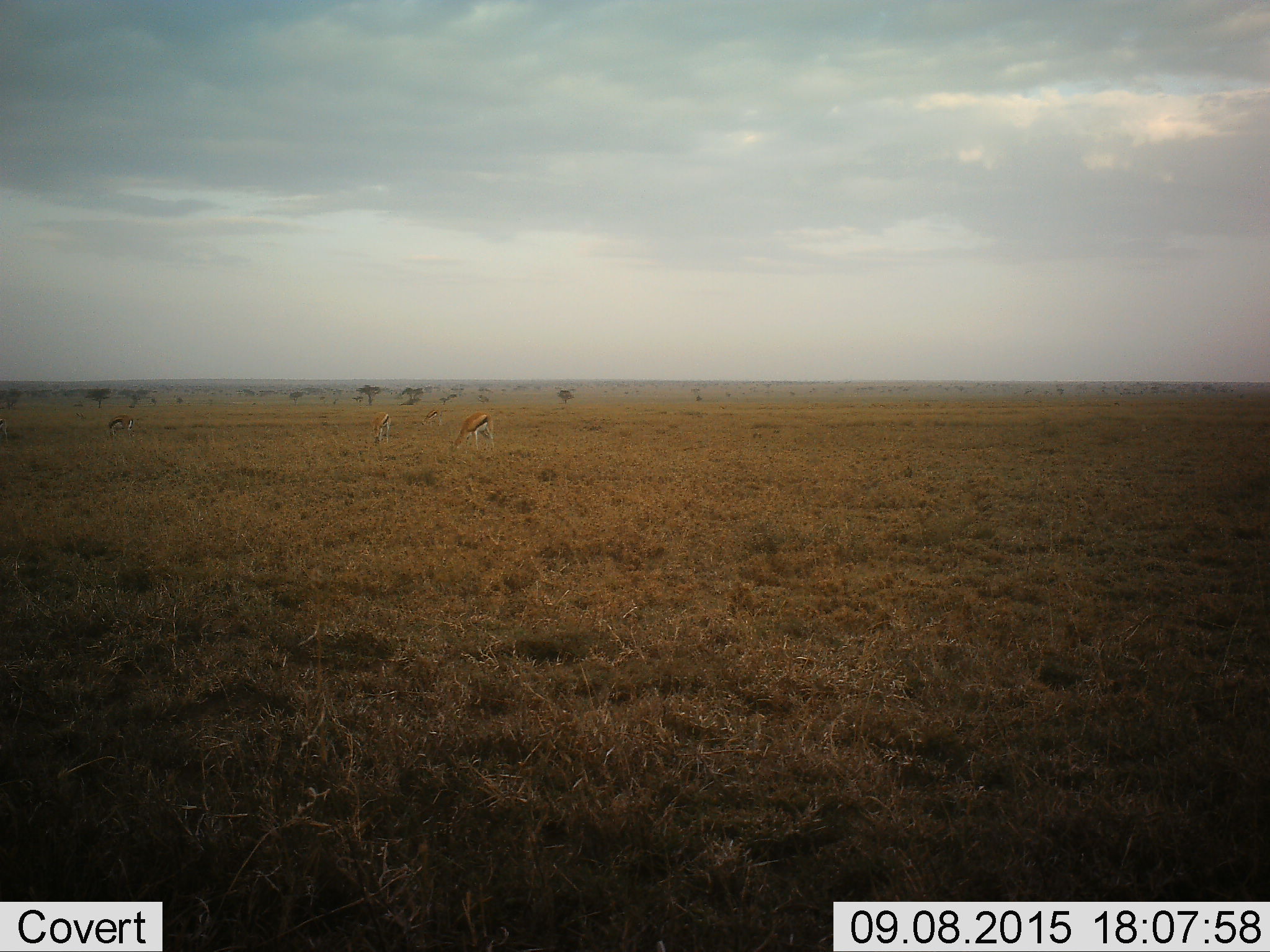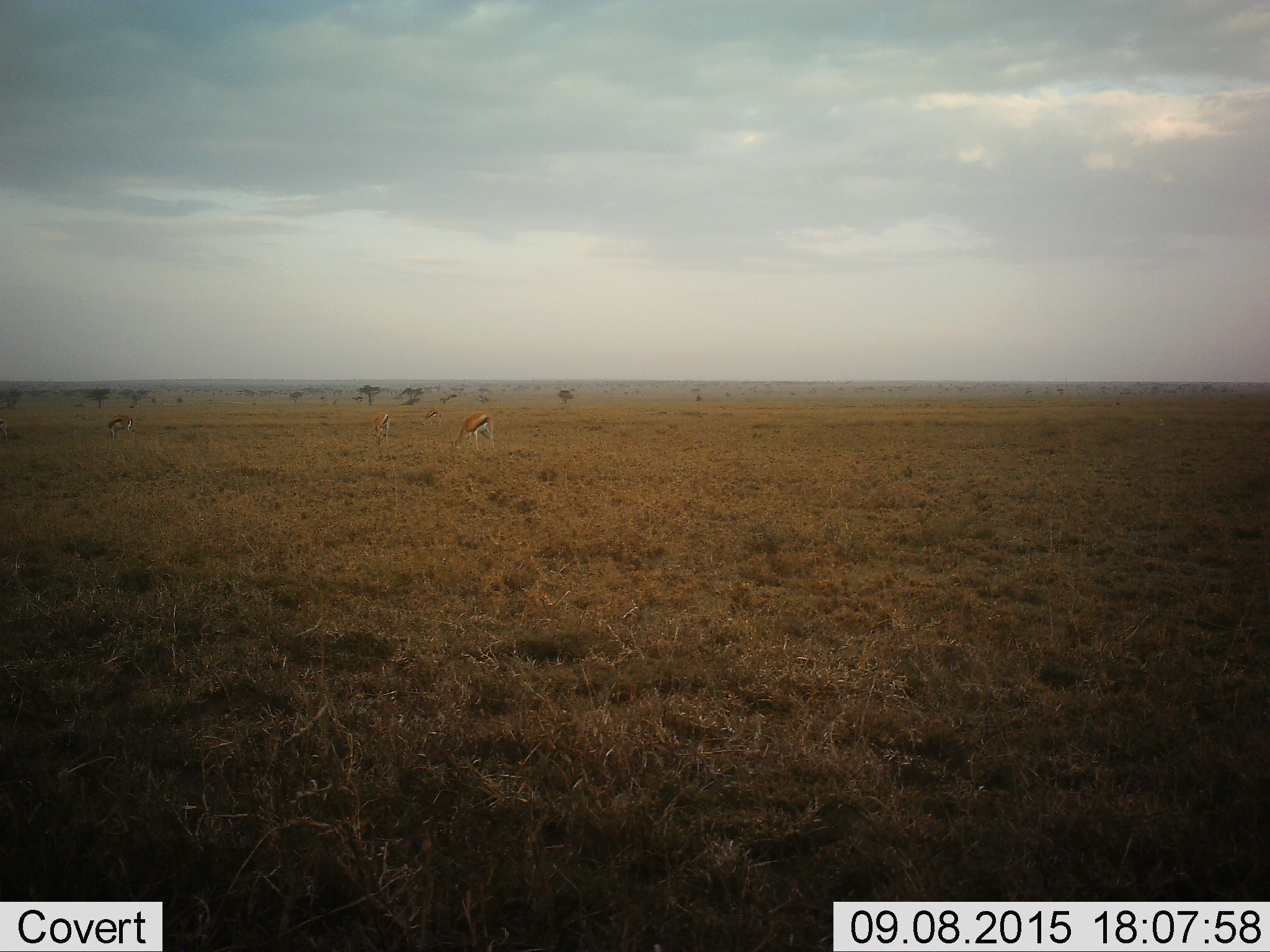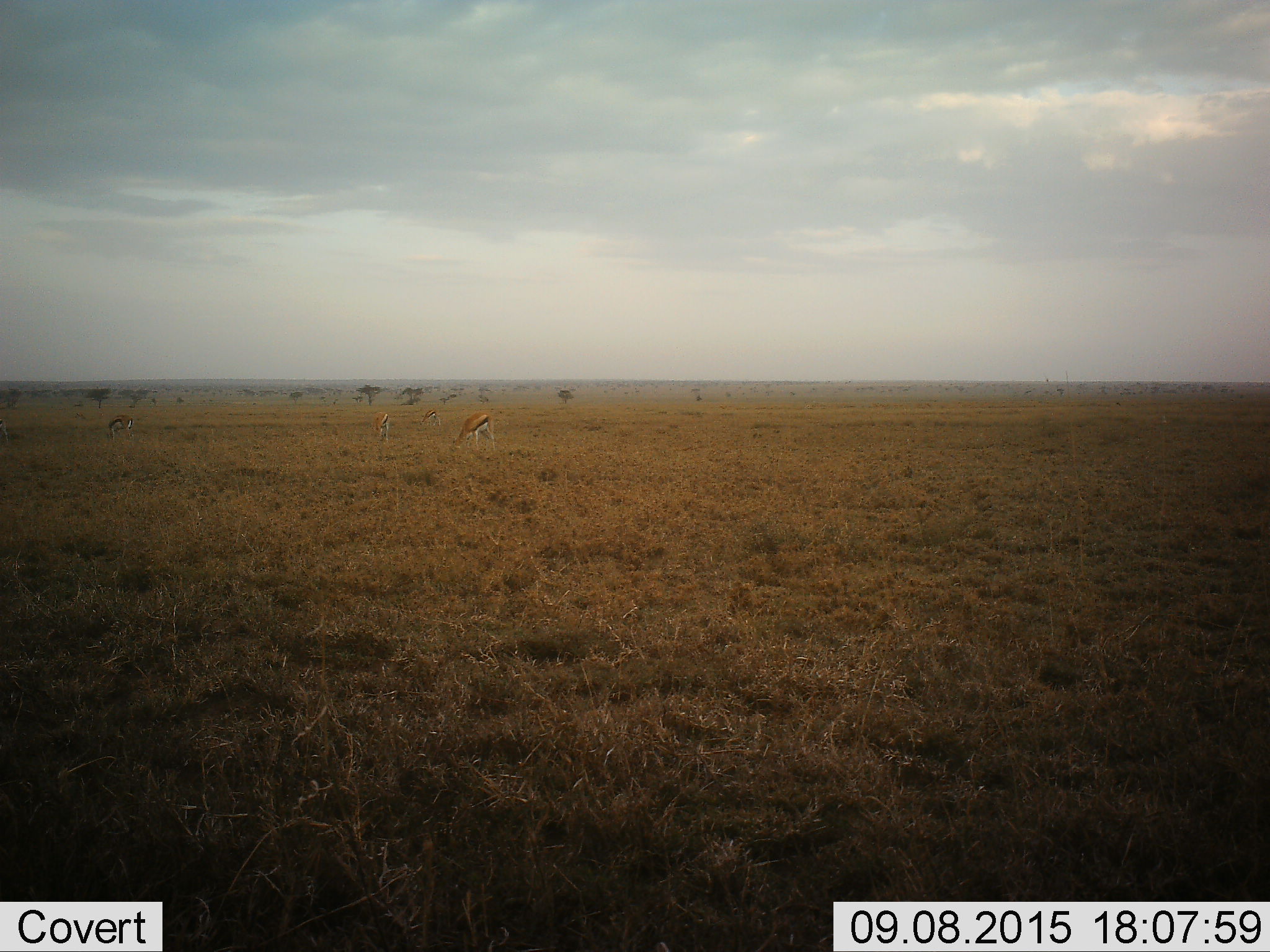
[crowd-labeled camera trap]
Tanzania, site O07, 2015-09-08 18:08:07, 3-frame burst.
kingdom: Animalia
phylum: Chordata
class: Mammalia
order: Artiodactyla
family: Bovidae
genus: Eudorcas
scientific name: Eudorcas thomsonii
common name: thomson's gazelle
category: gazellethomsons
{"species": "gazellethomsons (thomson's gazelle) (Eudorcas thomsonii)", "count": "4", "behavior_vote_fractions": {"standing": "38%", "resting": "0%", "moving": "0%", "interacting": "0%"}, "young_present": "0%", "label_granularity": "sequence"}